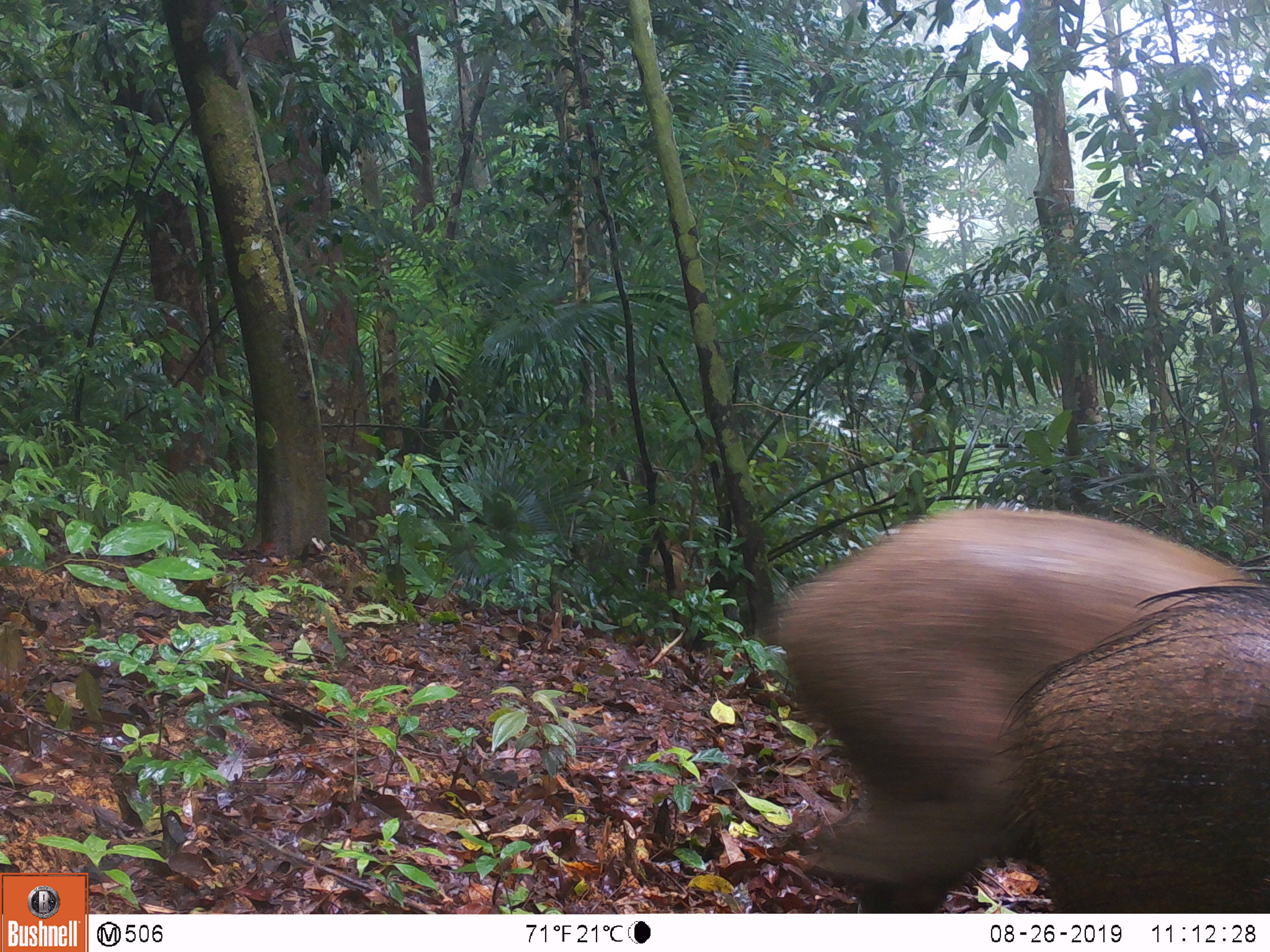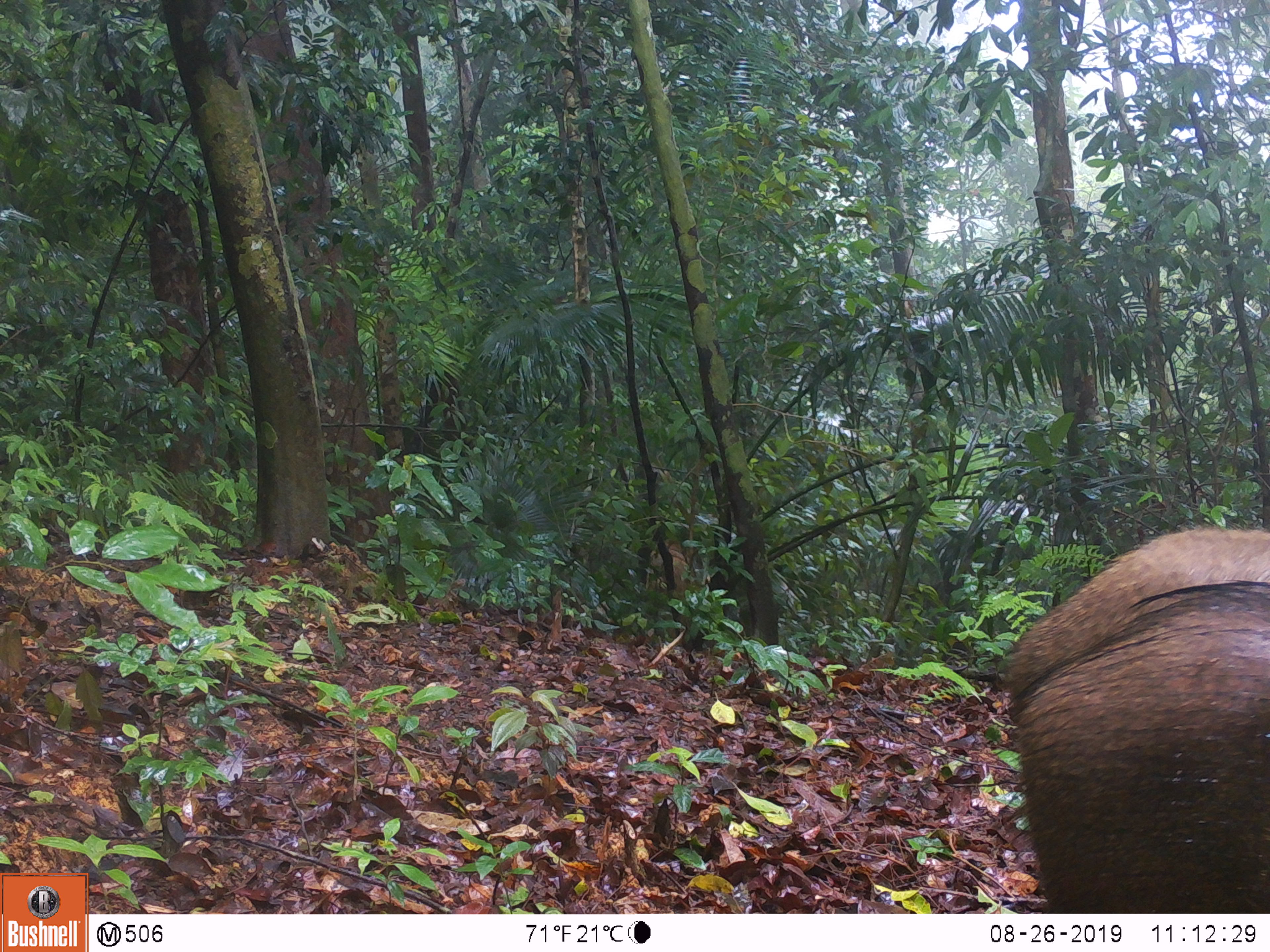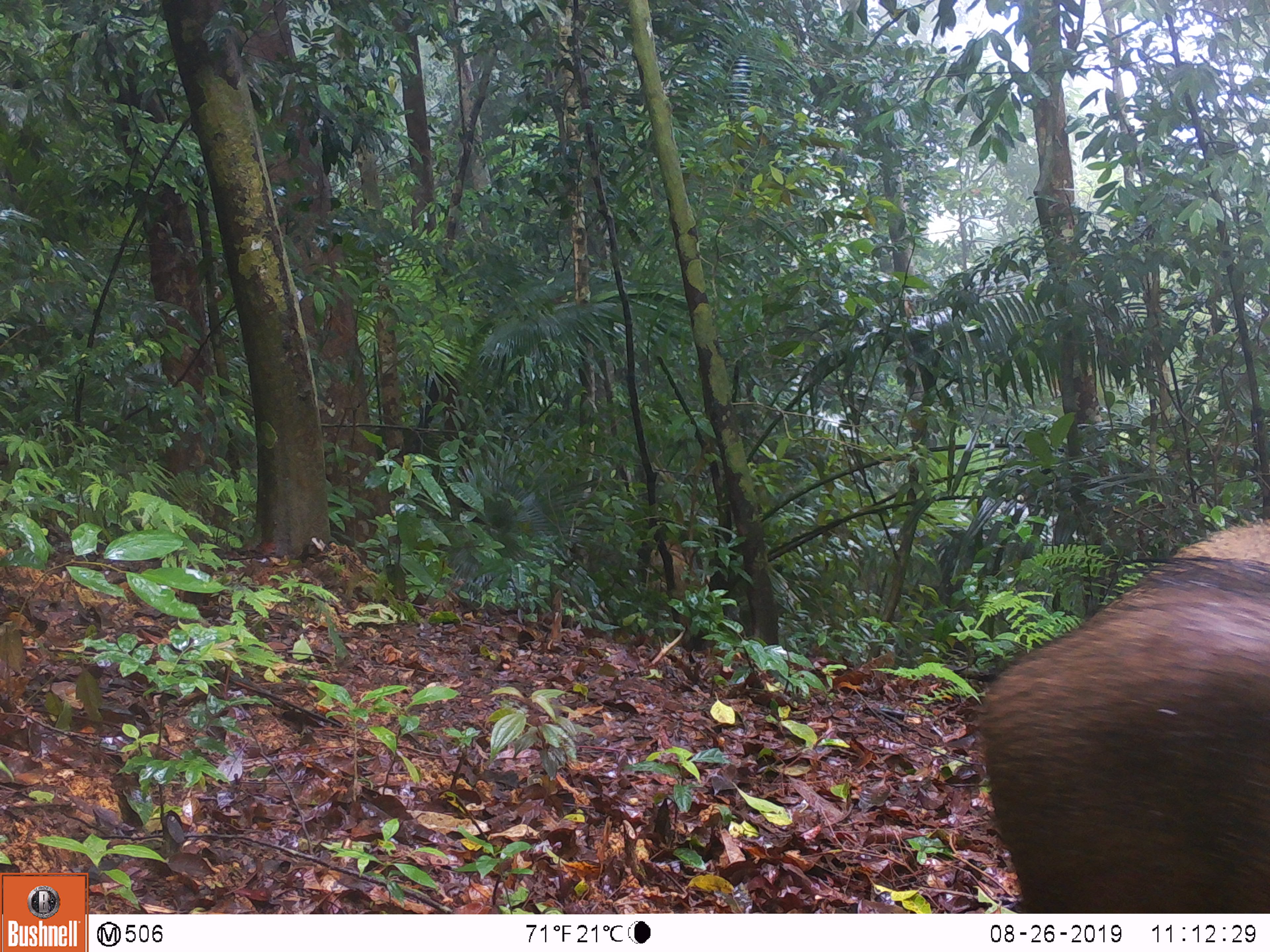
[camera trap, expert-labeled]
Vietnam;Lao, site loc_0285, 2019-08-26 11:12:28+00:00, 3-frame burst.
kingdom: Animalia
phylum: Chordata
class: Mammalia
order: Artiodactyla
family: Suidae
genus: Sus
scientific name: Sus scrofa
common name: eurasian wild pig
Eurasian wild pig (Sus scrofa). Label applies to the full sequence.